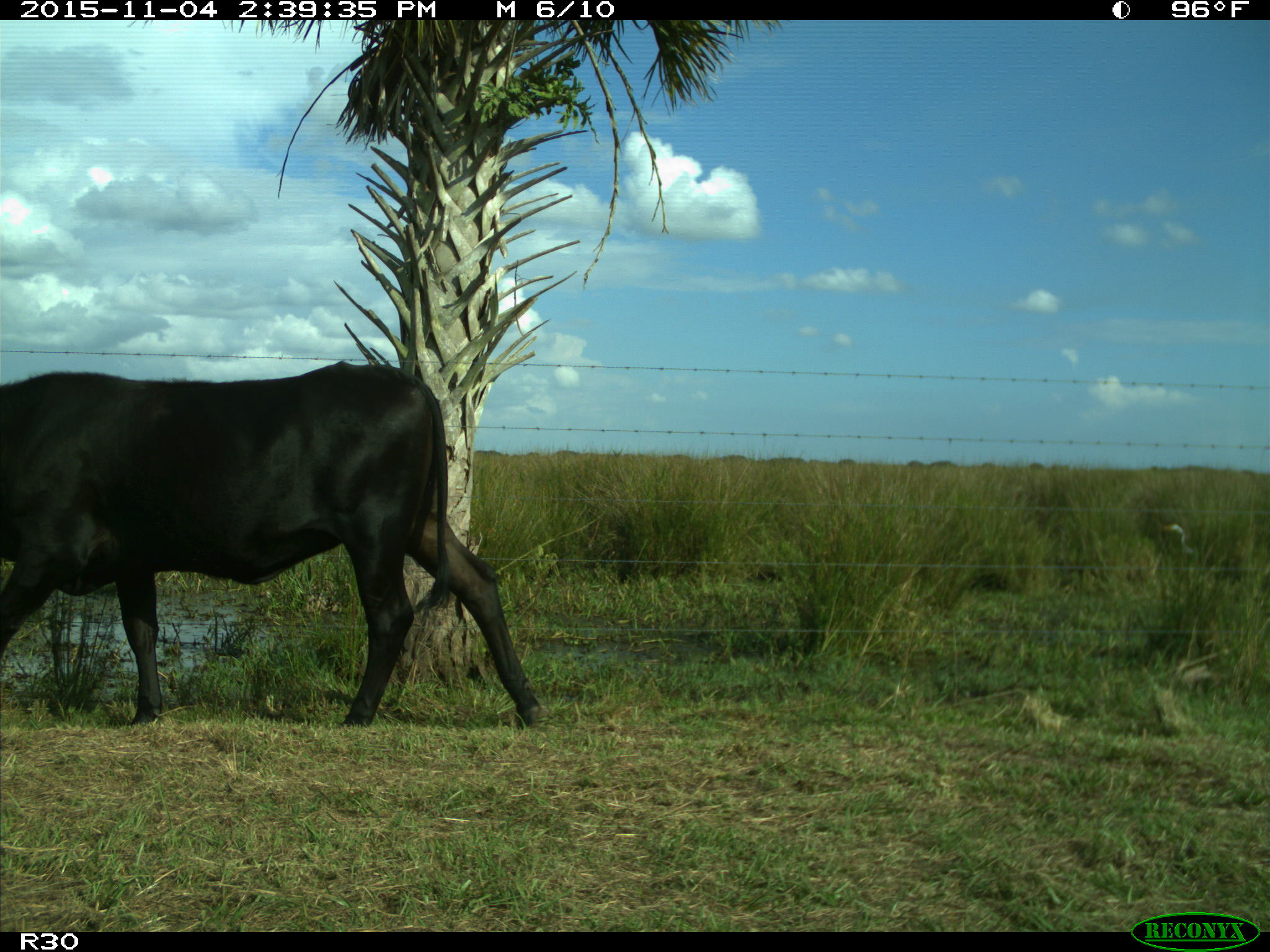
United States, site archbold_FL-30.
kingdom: Animalia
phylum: Chordata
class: Mammalia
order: Artiodactyla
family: Bovidae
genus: Bos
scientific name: Bos taurus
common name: domestic cow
Bos taurus (domestic cow).